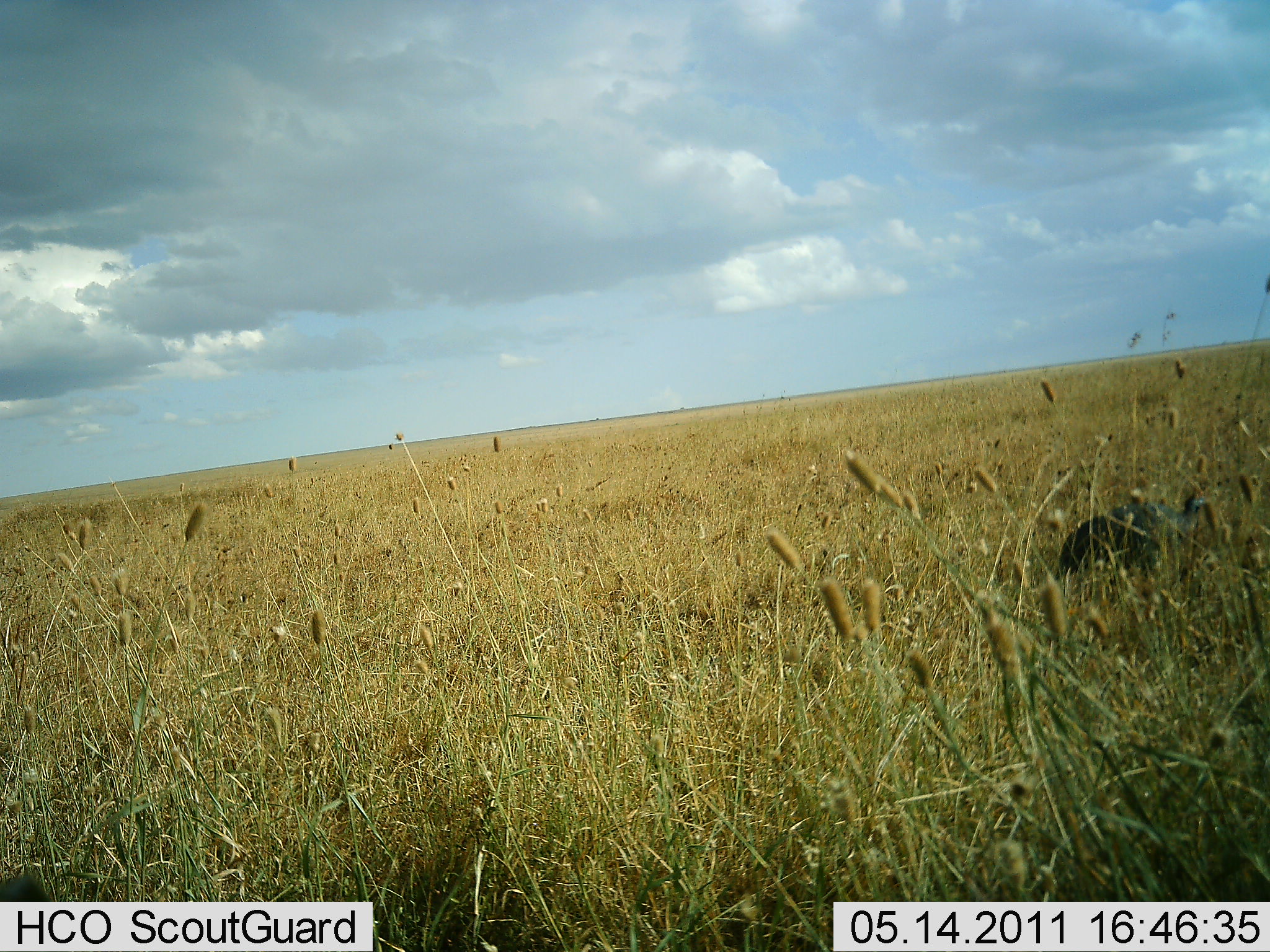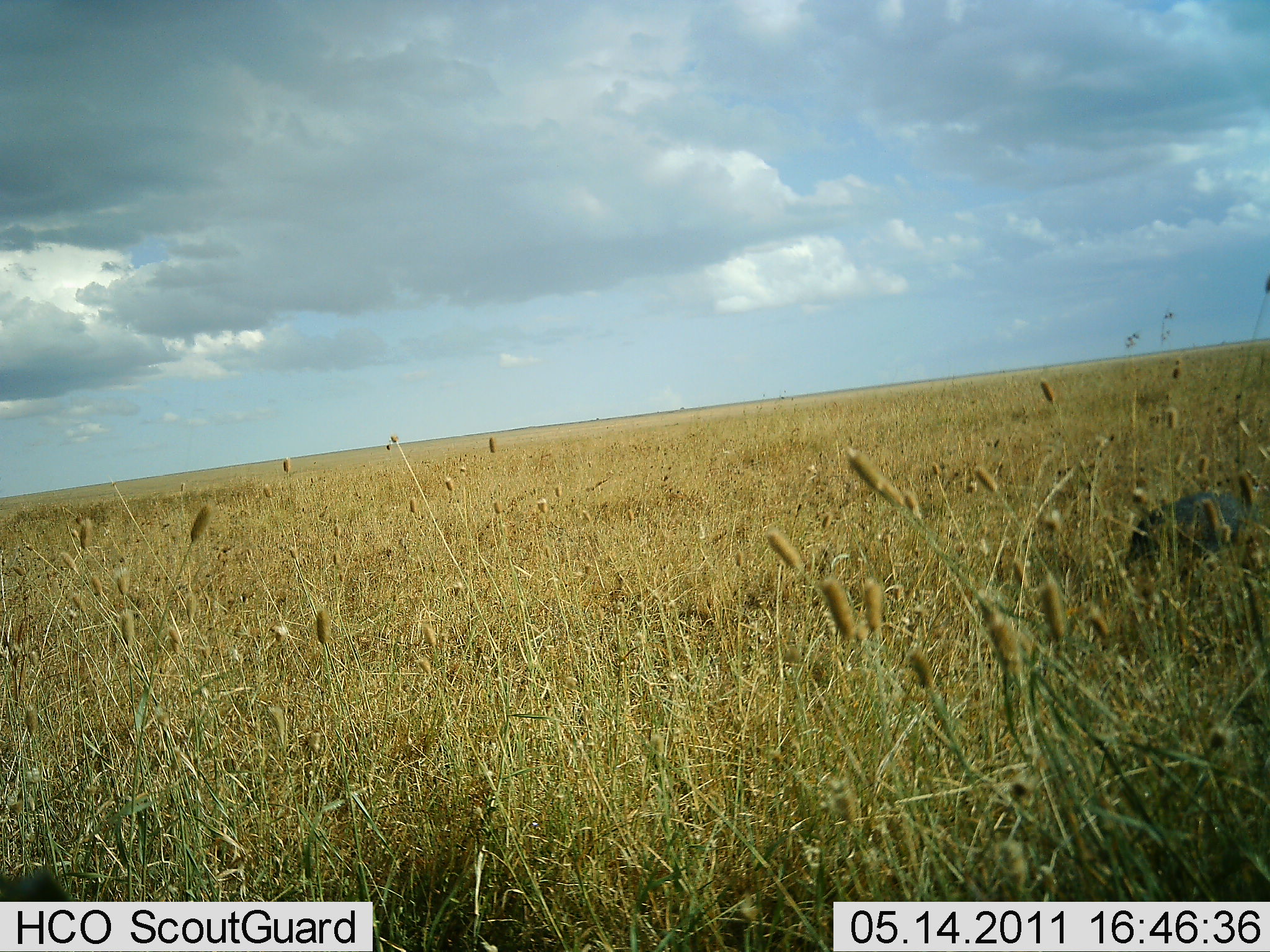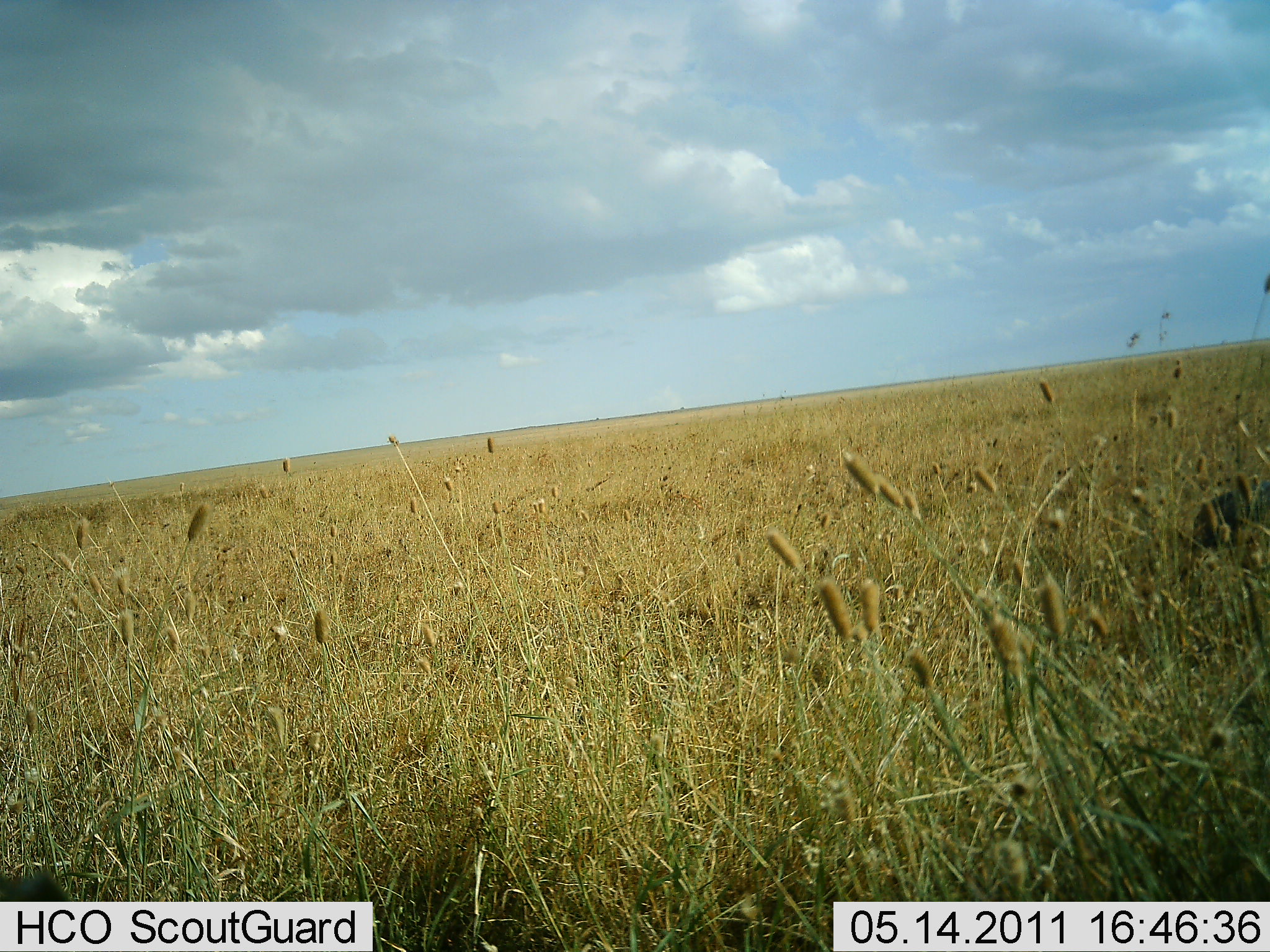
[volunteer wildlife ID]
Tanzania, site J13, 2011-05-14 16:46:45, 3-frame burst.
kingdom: Animalia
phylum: Chordata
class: Aves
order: Galliformes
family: Numididae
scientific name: Numididae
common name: guinea fowl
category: guineafowl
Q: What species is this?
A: Guineafowl (guinea fowl) (Numididae).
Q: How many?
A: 1.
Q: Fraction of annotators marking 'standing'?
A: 0%.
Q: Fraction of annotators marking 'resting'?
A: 0%.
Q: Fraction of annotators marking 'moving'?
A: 100%.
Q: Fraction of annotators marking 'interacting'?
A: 0%.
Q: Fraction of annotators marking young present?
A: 0%.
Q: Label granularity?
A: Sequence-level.